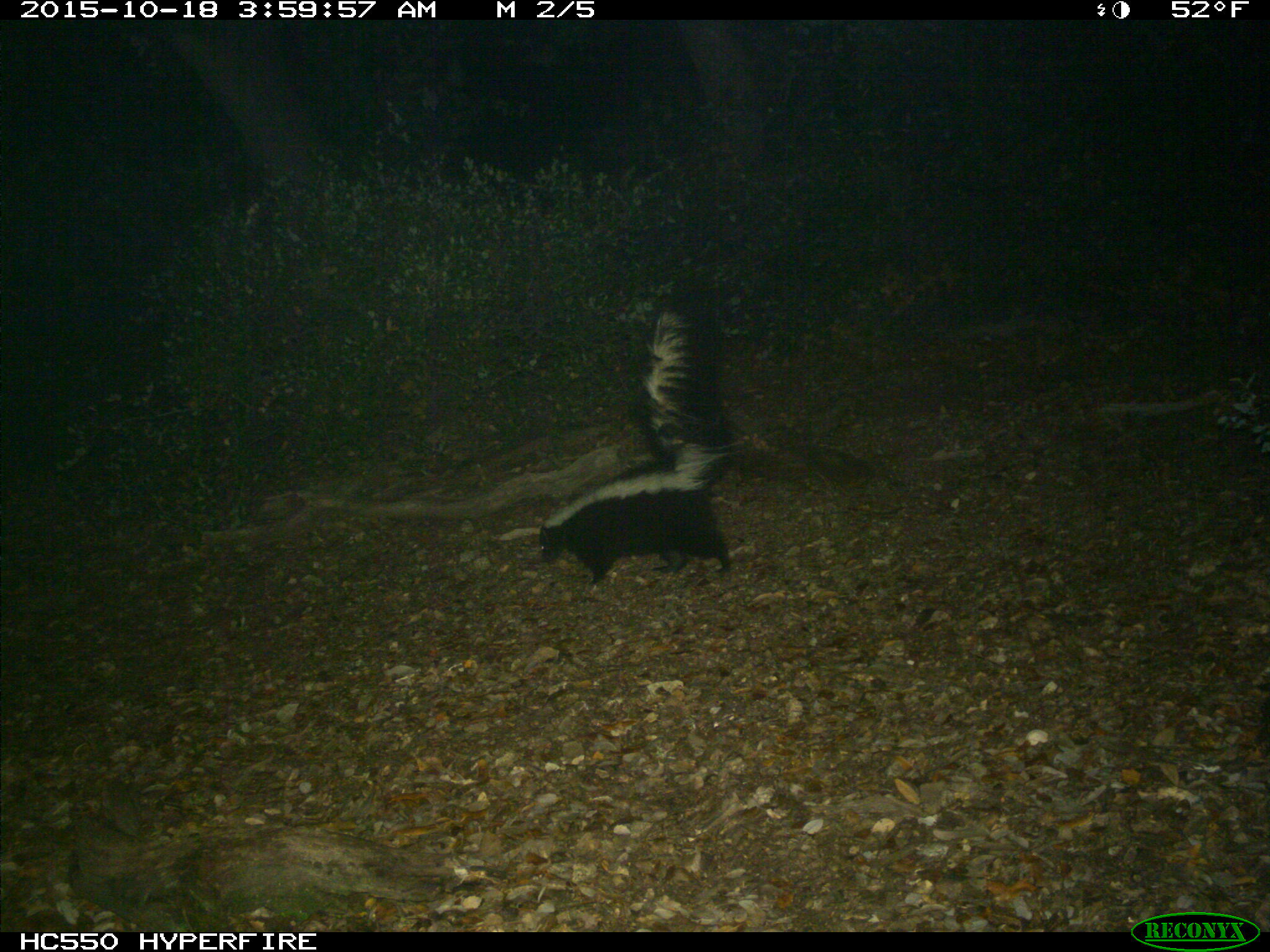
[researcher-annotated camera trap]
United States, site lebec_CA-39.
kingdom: Animalia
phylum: Chordata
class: Mammalia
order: Carnivora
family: Mephitidae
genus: Mephitis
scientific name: Mephitis mephitis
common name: striped skunk